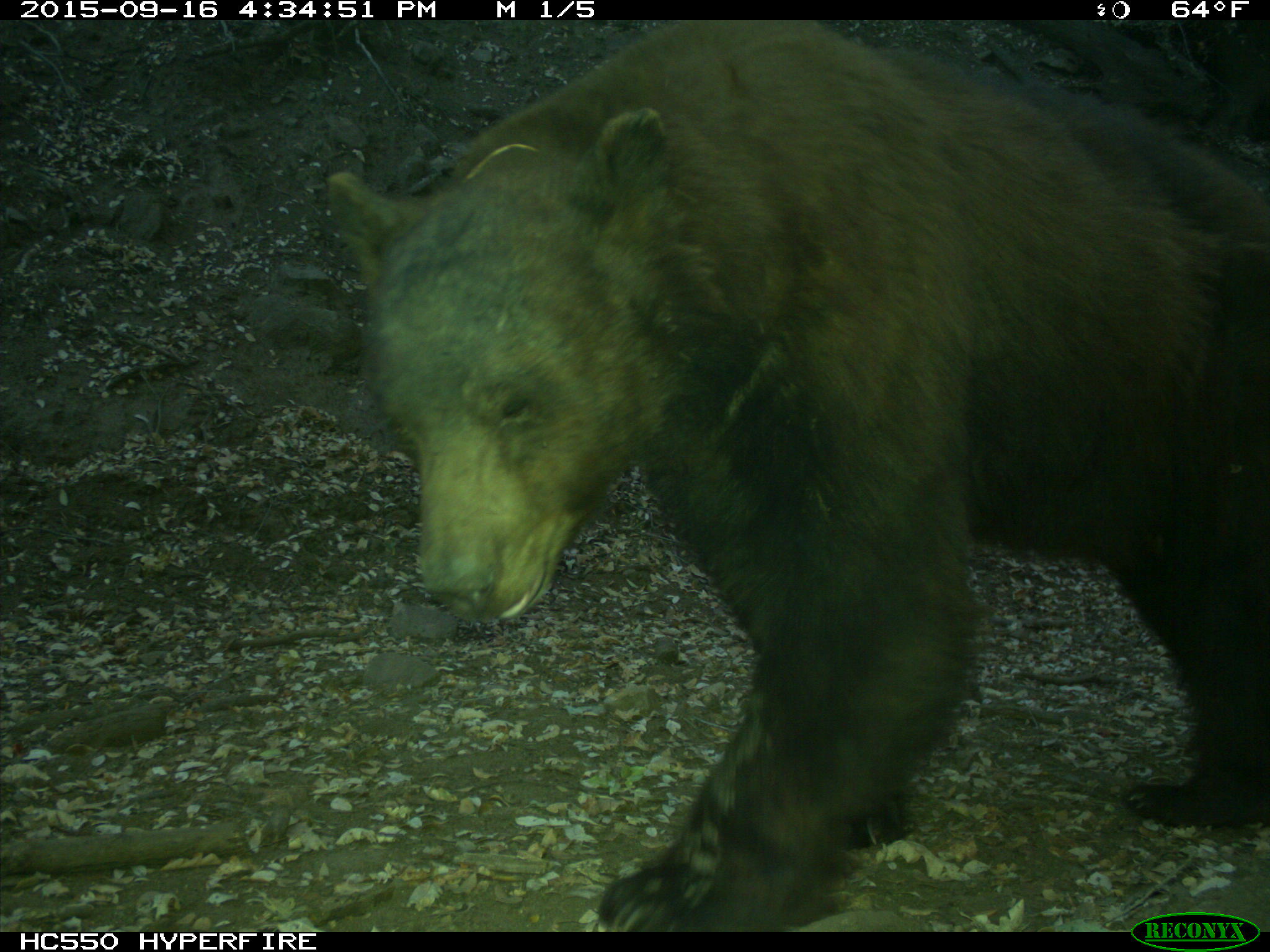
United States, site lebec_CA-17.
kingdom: Animalia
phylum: Chordata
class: Mammalia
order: Carnivora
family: Ursidae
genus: Ursus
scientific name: Ursus americanus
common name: american black bear